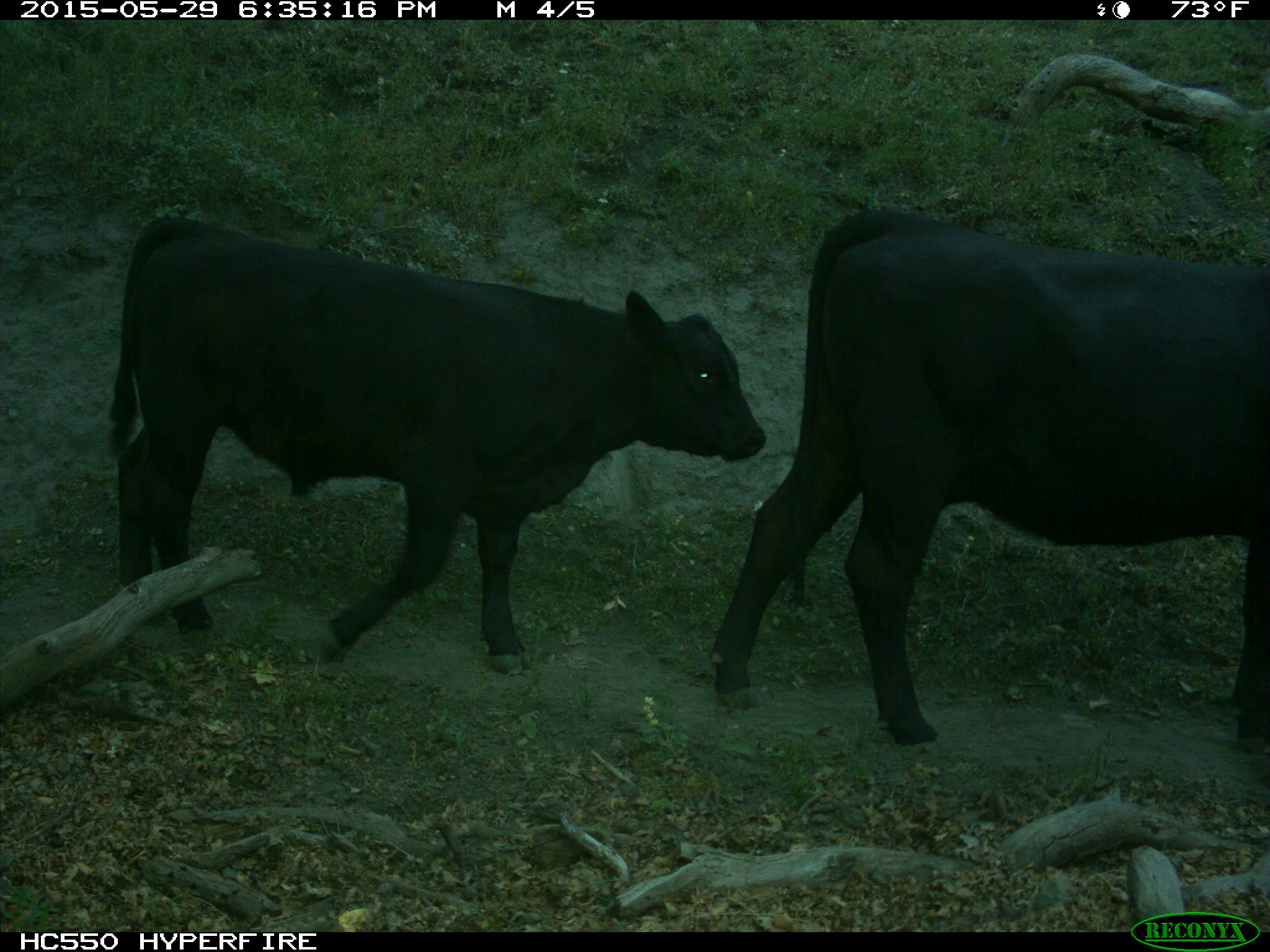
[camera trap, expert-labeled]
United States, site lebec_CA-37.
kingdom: Animalia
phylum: Chordata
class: Mammalia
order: Artiodactyla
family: Bovidae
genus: Bos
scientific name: Bos taurus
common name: domestic cow